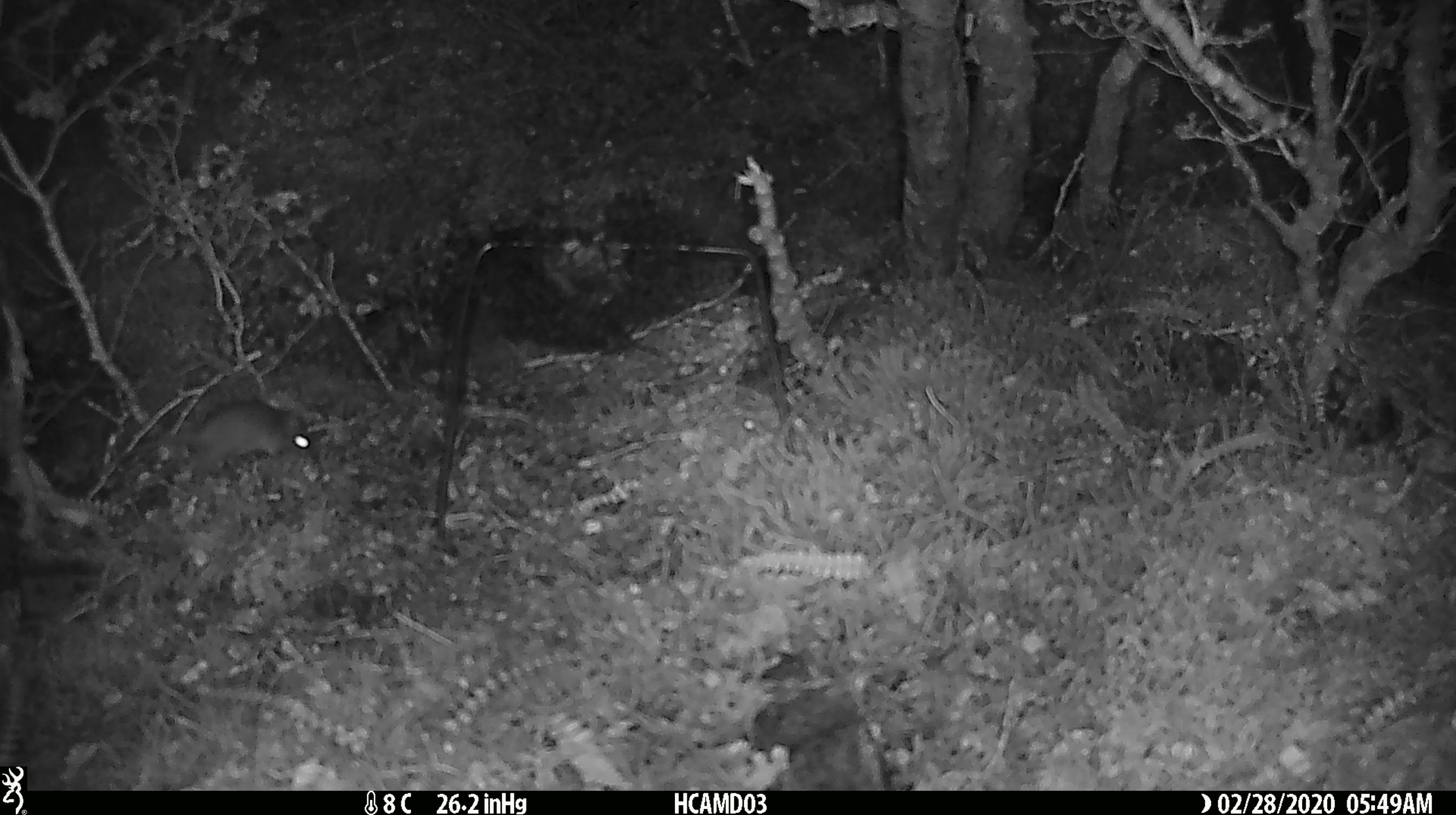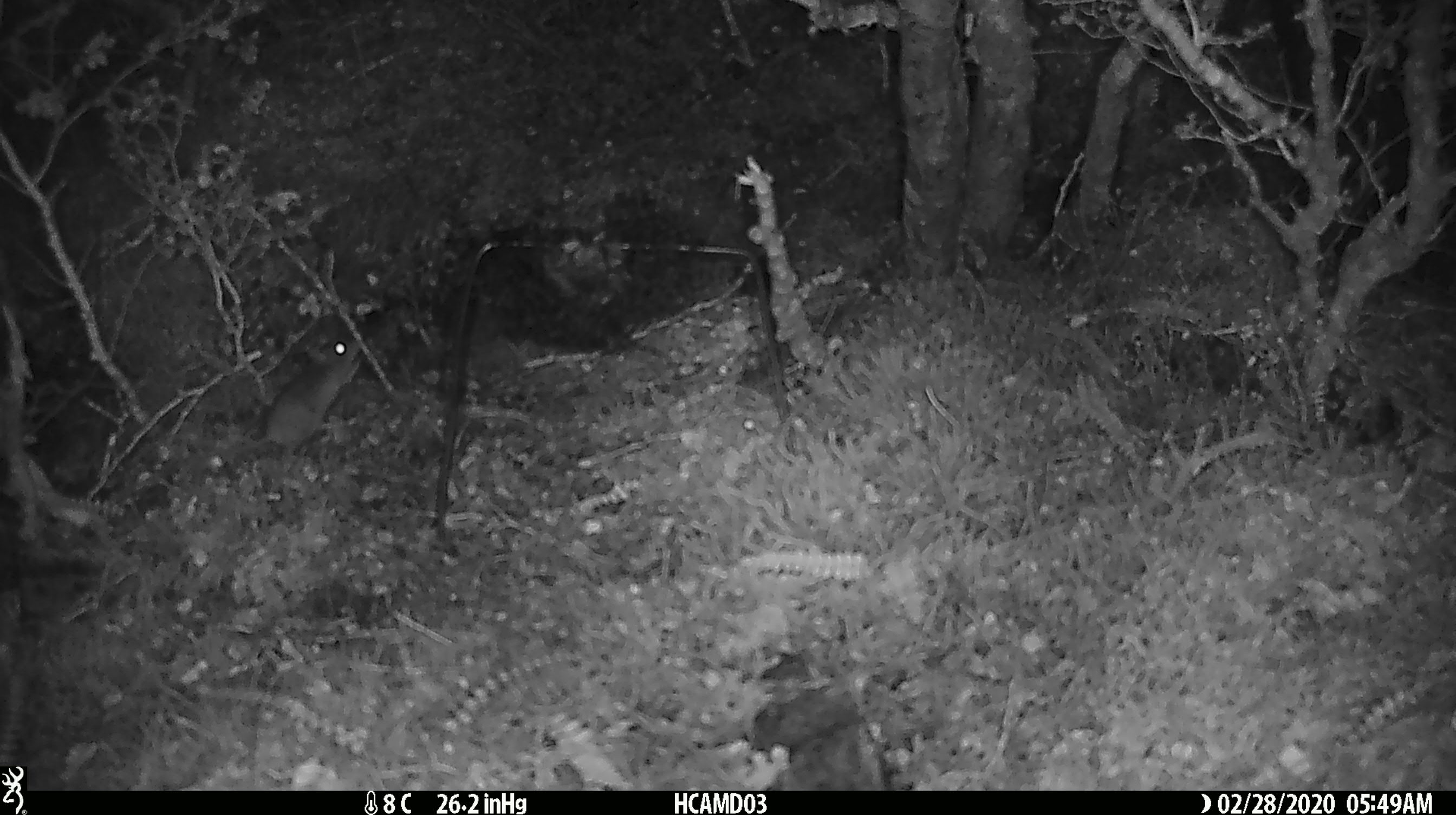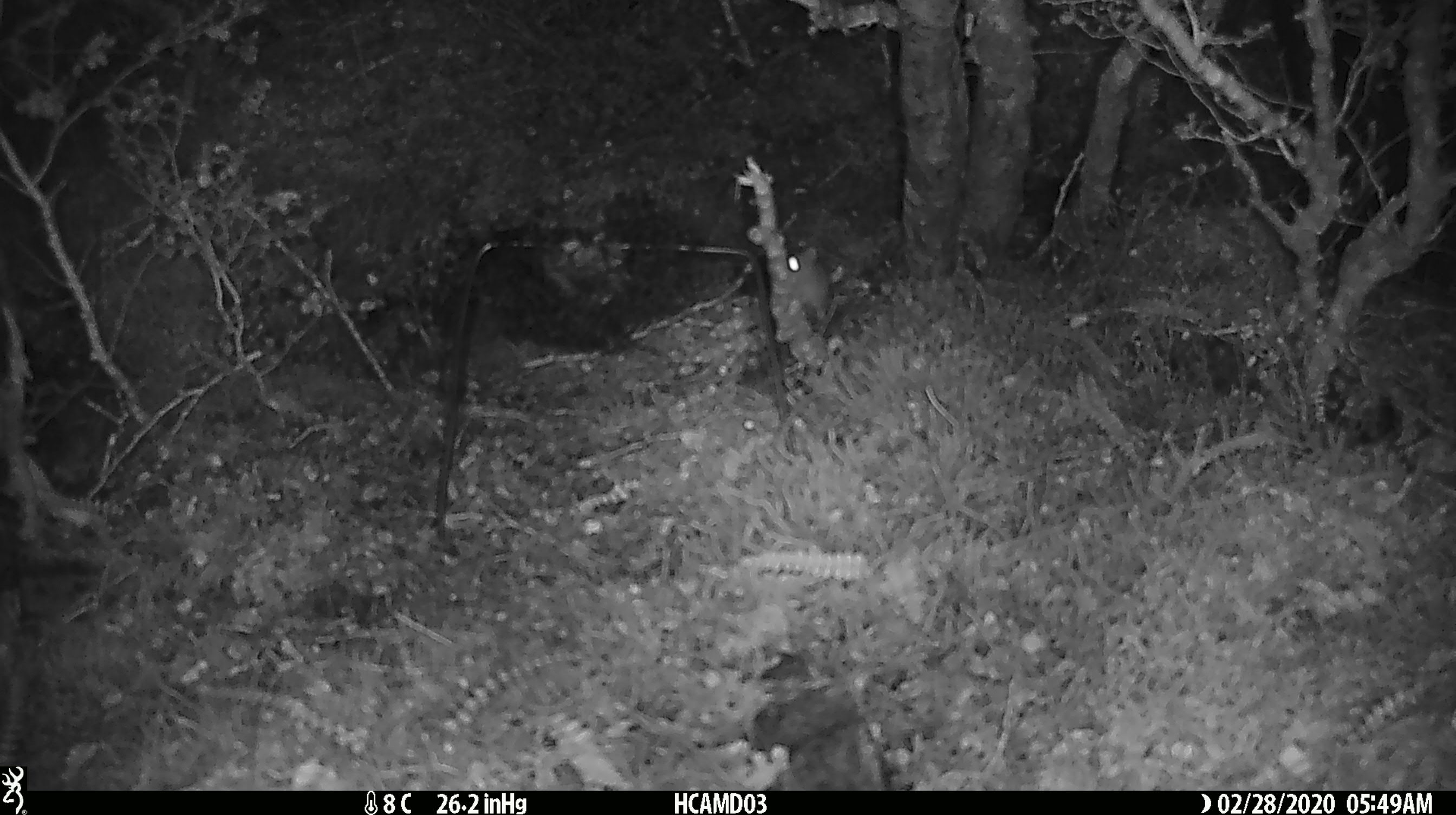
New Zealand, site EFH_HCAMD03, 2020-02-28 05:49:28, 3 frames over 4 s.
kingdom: Animalia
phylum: Chordata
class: Mammalia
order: Rodentia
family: Muridae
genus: Mus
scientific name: Mus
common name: mouse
Mouse (Mus).